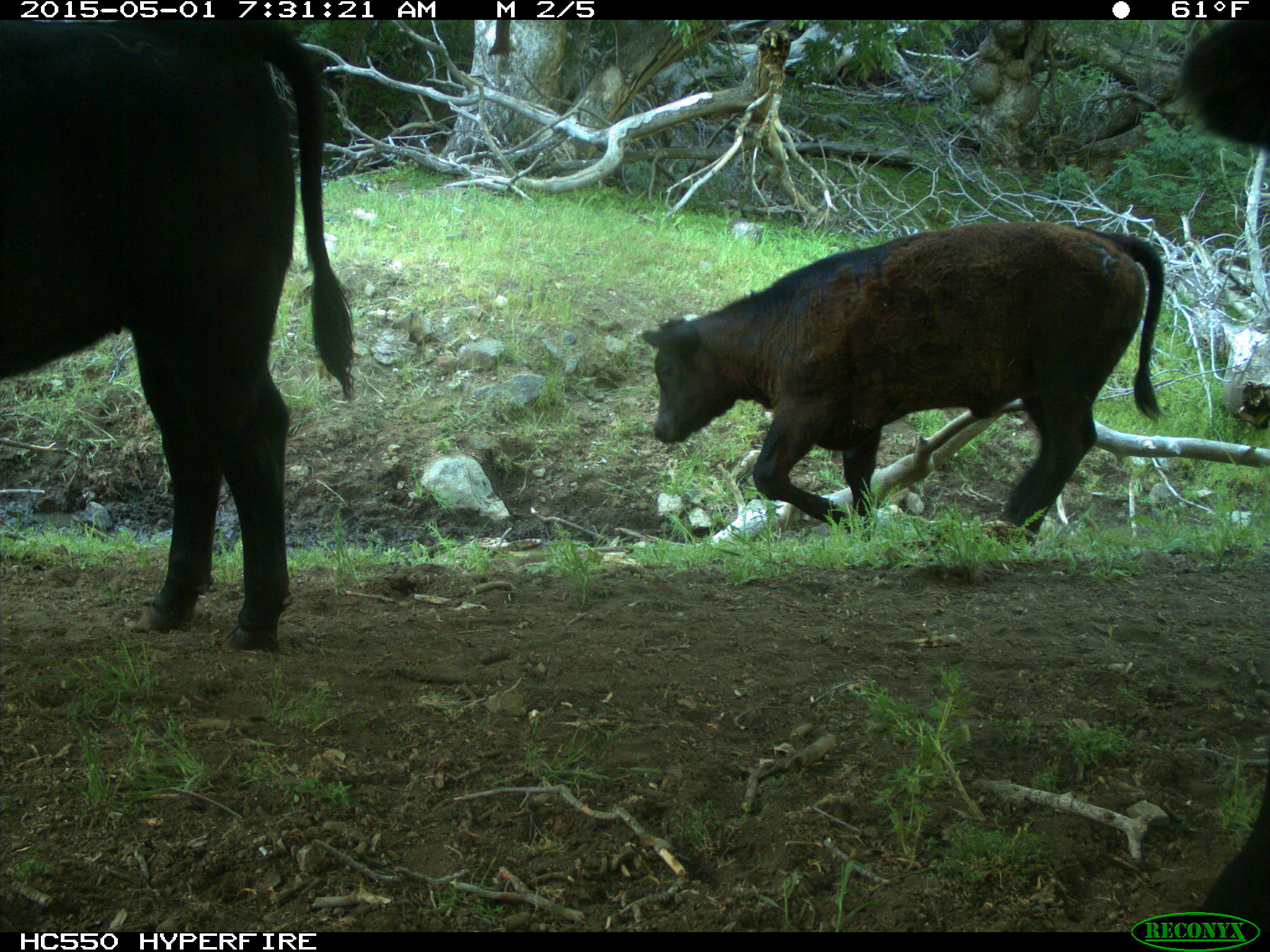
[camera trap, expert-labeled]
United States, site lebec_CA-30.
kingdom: Animalia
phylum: Chordata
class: Mammalia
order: Artiodactyla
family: Bovidae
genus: Bos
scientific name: Bos taurus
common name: domestic cow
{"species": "Bos taurus (domestic cow)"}